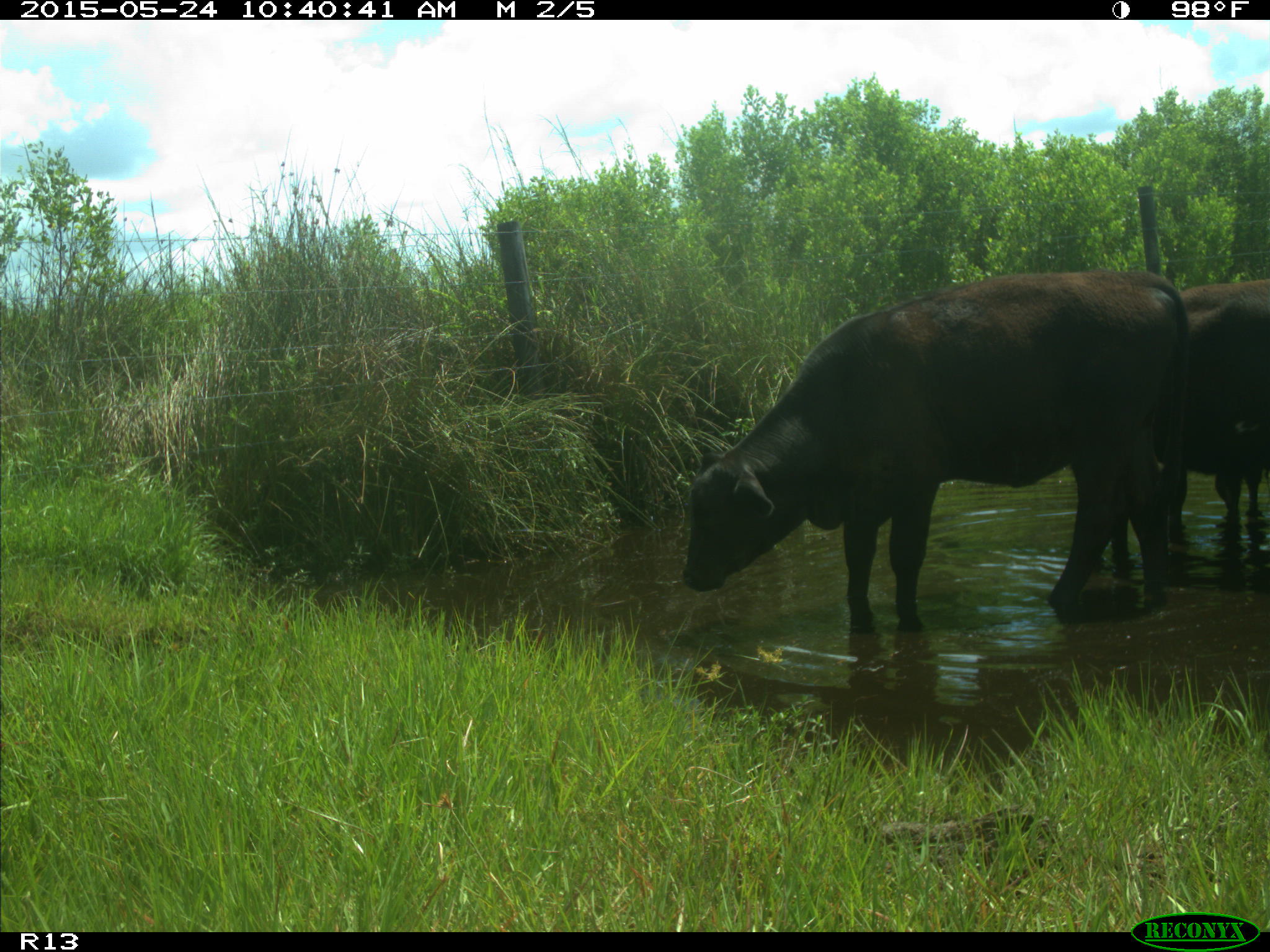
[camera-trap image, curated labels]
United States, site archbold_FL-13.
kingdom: Animalia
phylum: Chordata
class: Mammalia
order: Artiodactyla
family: Bovidae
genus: Bos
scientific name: Bos taurus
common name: domestic cow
Bos taurus (domestic cow).